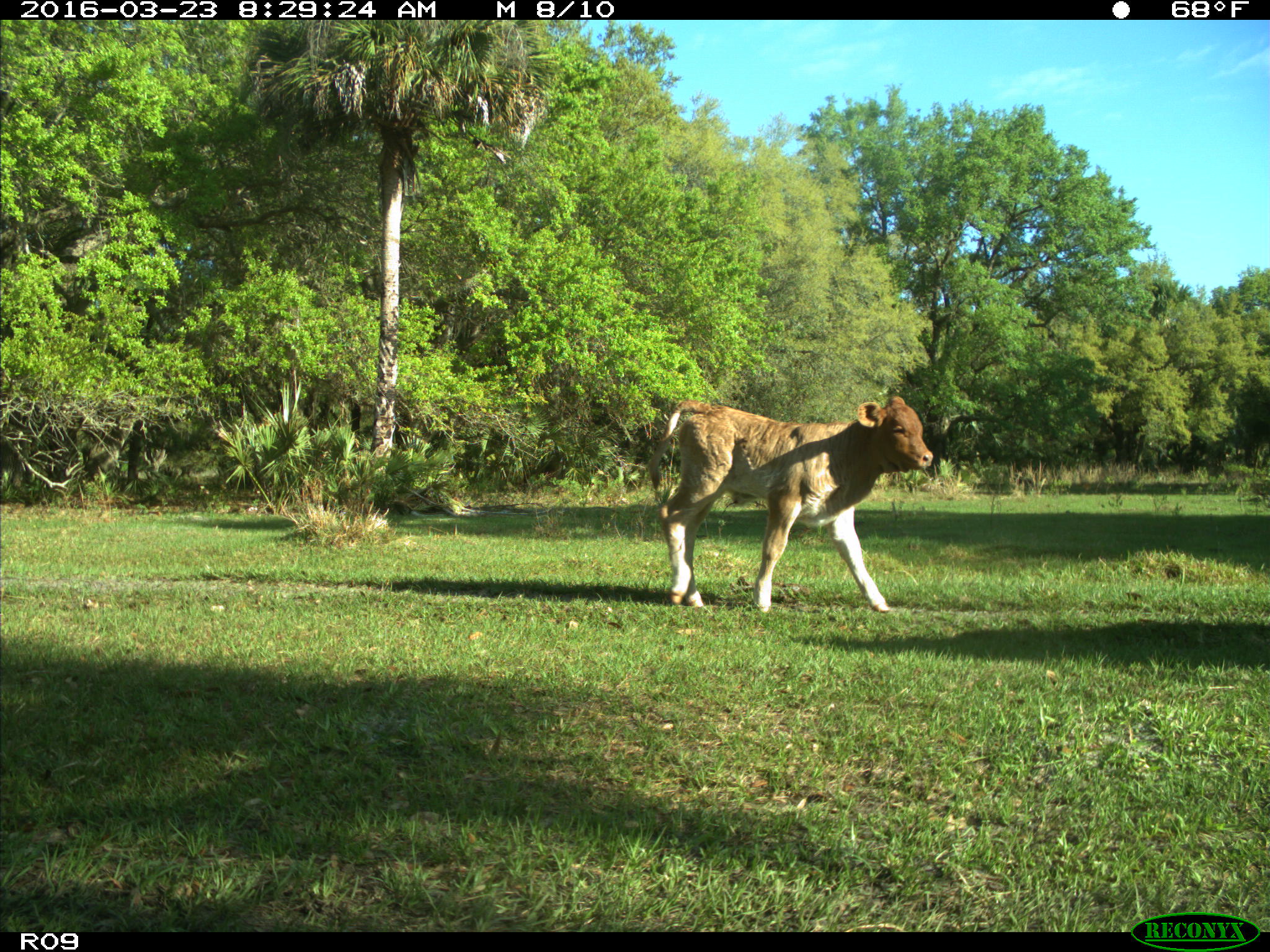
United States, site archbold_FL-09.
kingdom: Animalia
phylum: Chordata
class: Mammalia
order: Artiodactyla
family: Bovidae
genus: Bos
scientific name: Bos taurus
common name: domestic cow